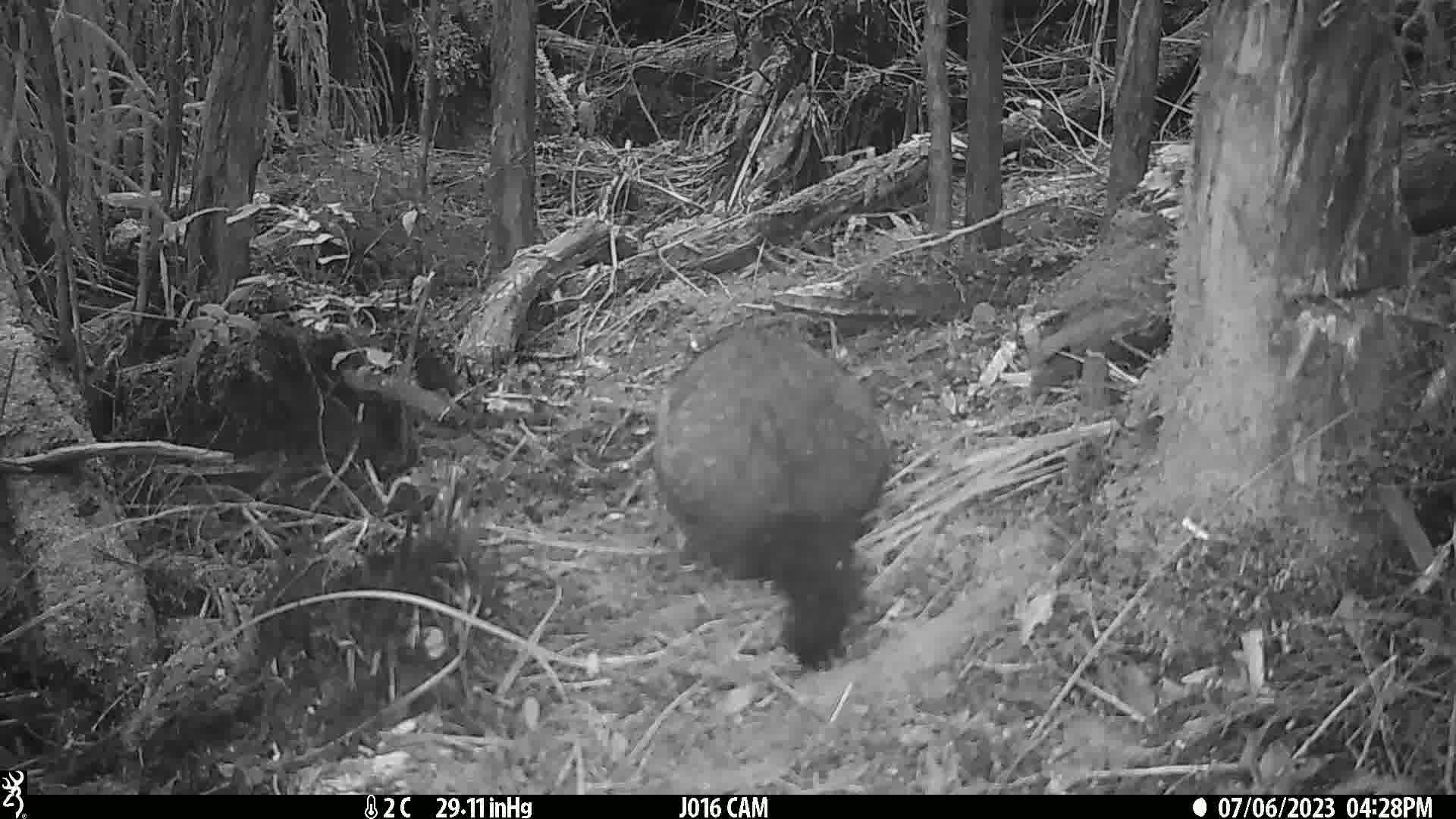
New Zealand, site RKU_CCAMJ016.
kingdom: Animalia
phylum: Chordata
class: Mammalia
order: Diprotodontia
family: Phalangeridae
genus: Trichosurus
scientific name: Trichosurus vulpecula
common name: common brushtail possum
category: possum